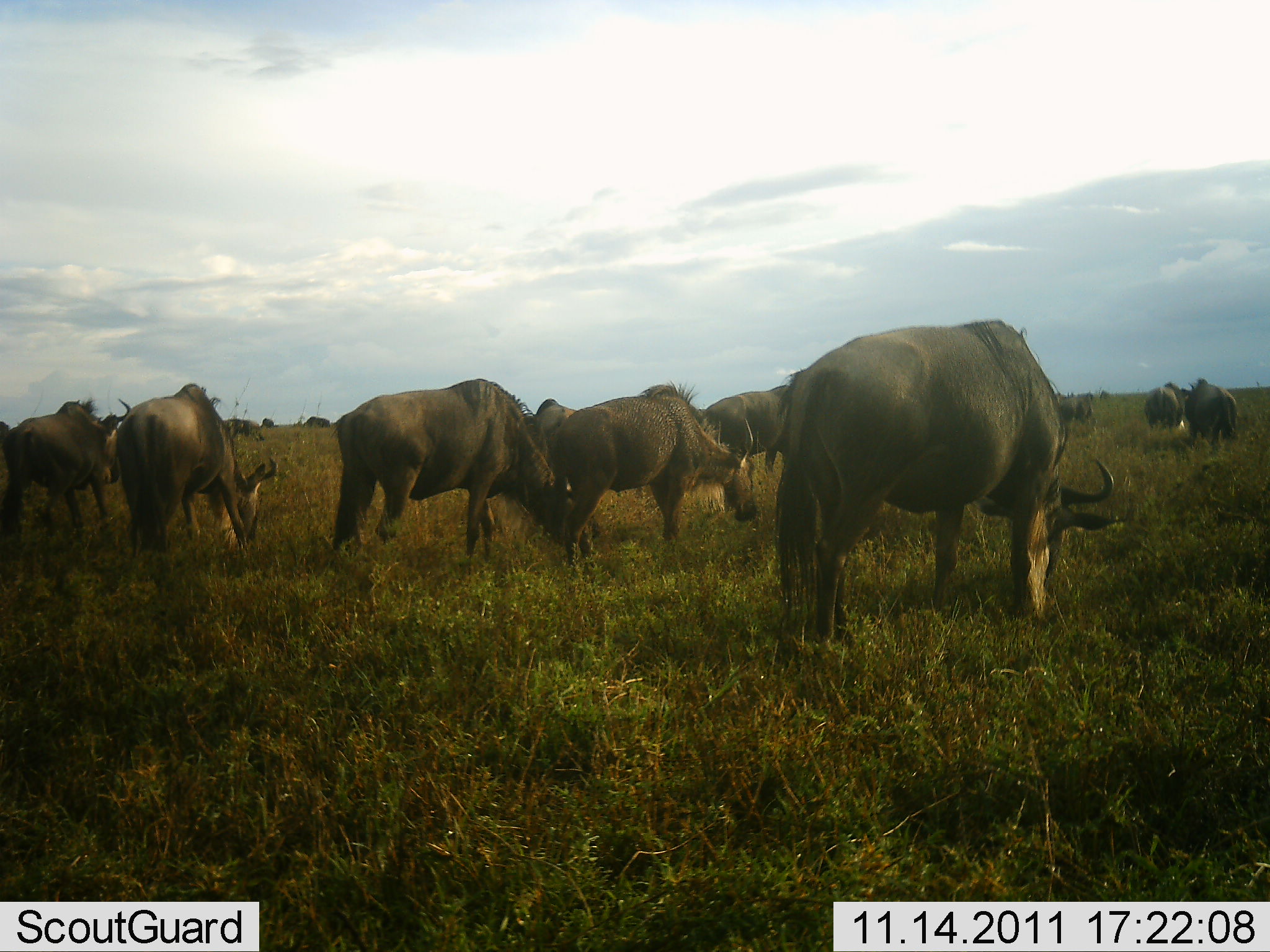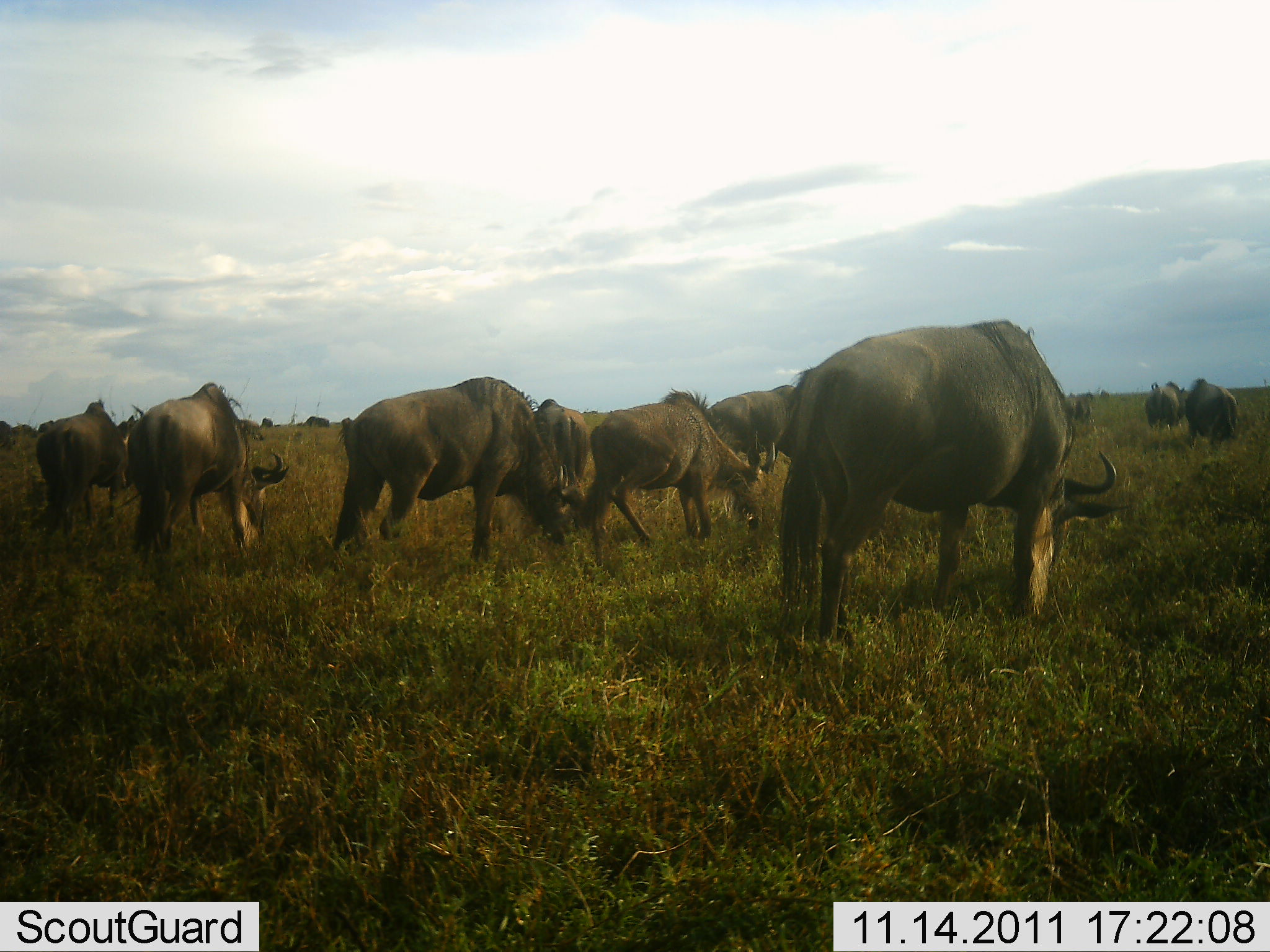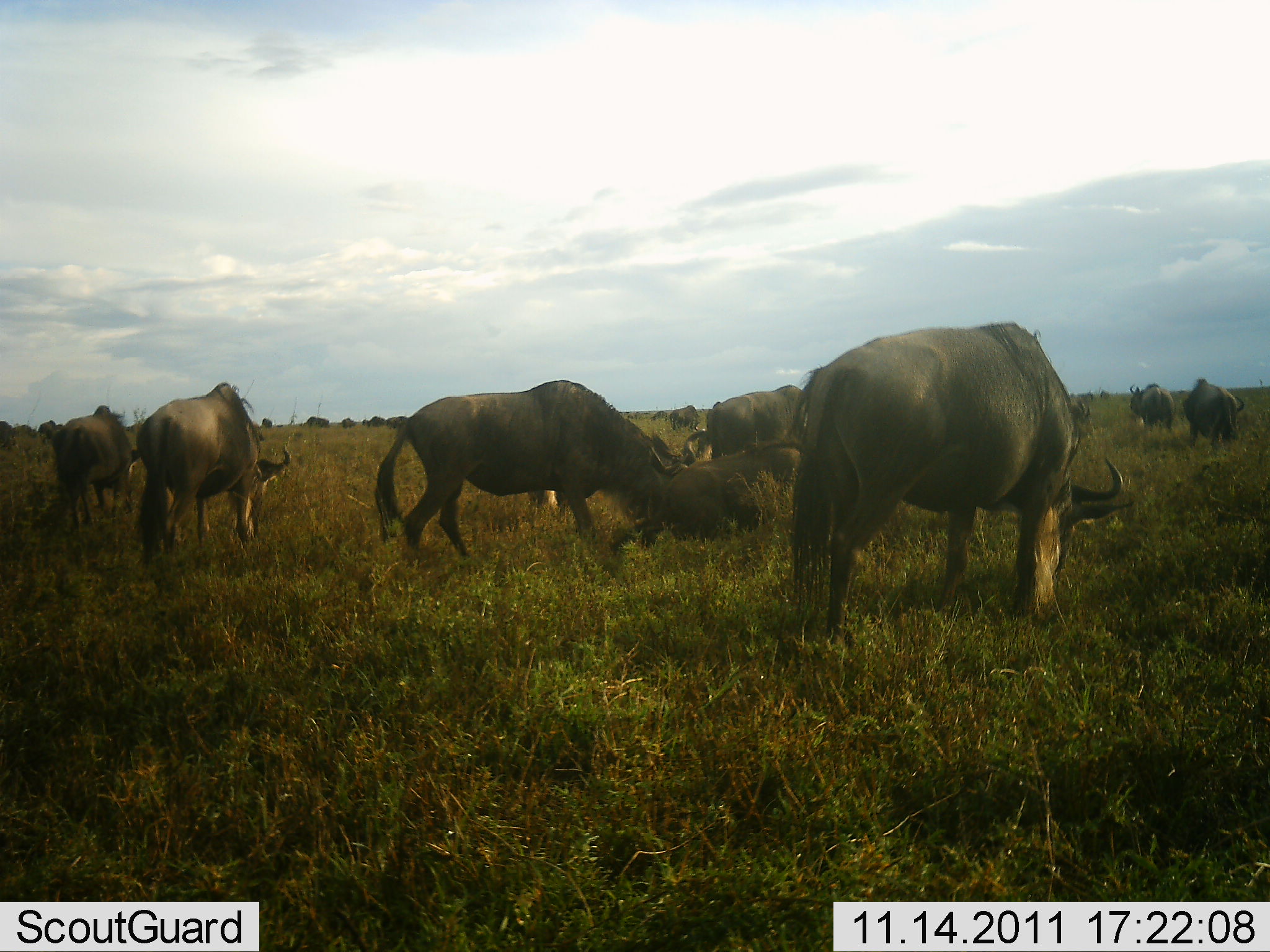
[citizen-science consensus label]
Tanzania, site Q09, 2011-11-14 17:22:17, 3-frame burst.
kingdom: Animalia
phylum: Chordata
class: Mammalia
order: Artiodactyla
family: Bovidae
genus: Connochaetes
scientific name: Connochaetes taurinus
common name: blue wildebeest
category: wildebeest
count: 11-50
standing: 31%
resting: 0%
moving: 31%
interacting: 8%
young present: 8%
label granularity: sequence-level